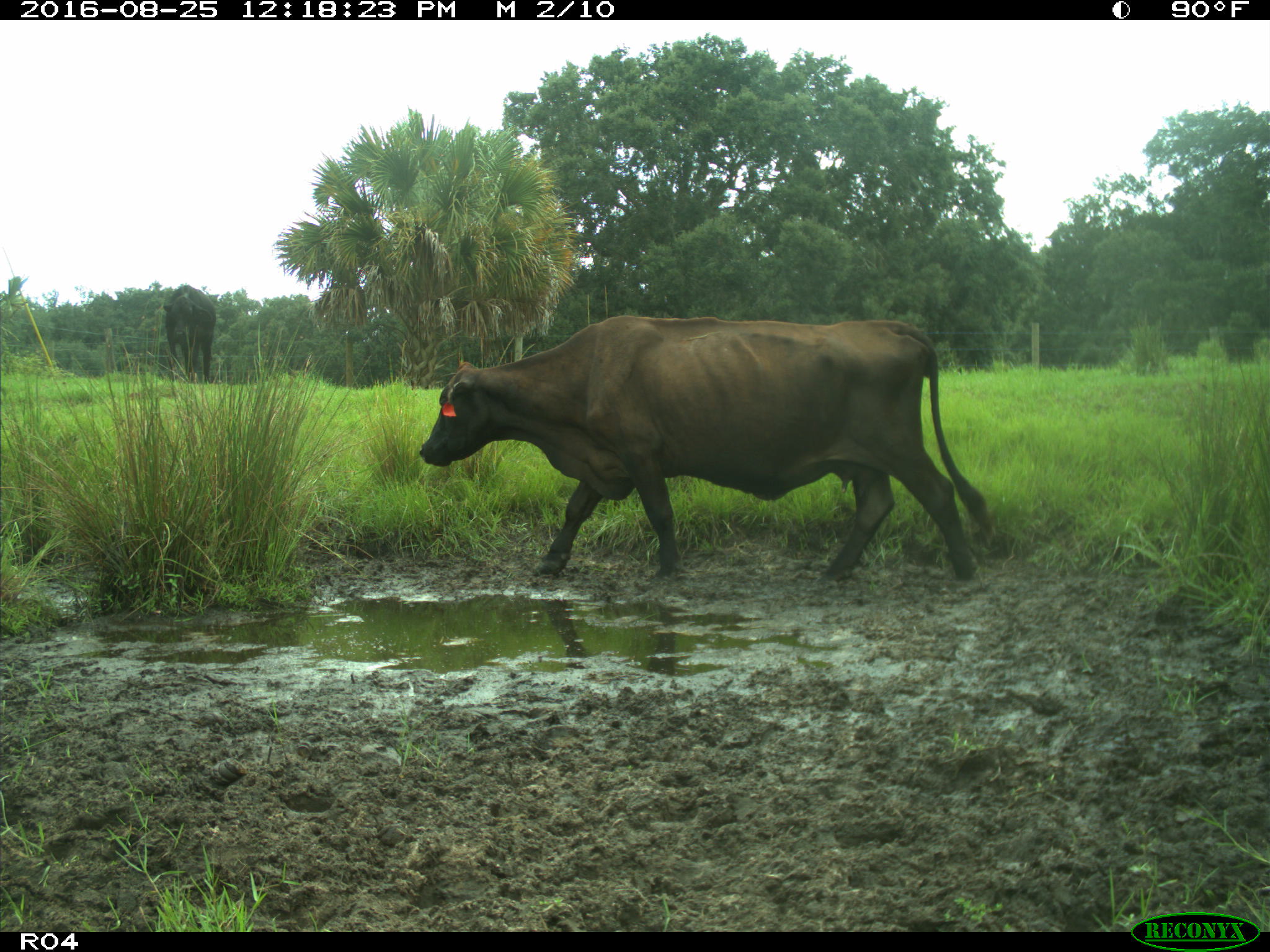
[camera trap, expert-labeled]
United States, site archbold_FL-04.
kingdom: Animalia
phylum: Chordata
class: Mammalia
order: Artiodactyla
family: Bovidae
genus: Bos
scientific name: Bos taurus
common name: domestic cow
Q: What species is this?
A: Bos taurus (domestic cow).